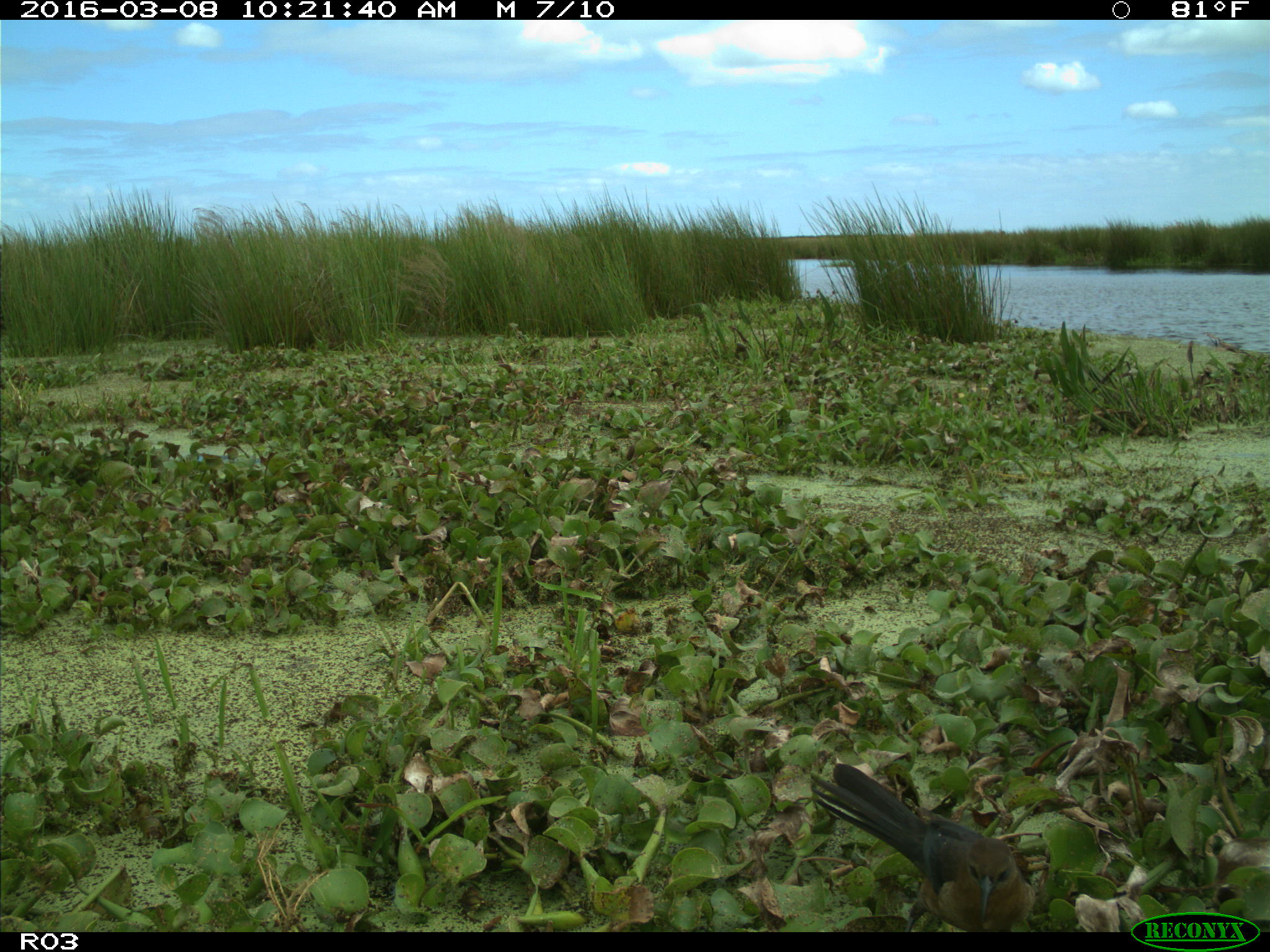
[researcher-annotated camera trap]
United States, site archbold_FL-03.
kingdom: Animalia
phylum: Chordata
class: Aves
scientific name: Aves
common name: birds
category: unidentified bird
Unidentified bird (birds) (Aves).